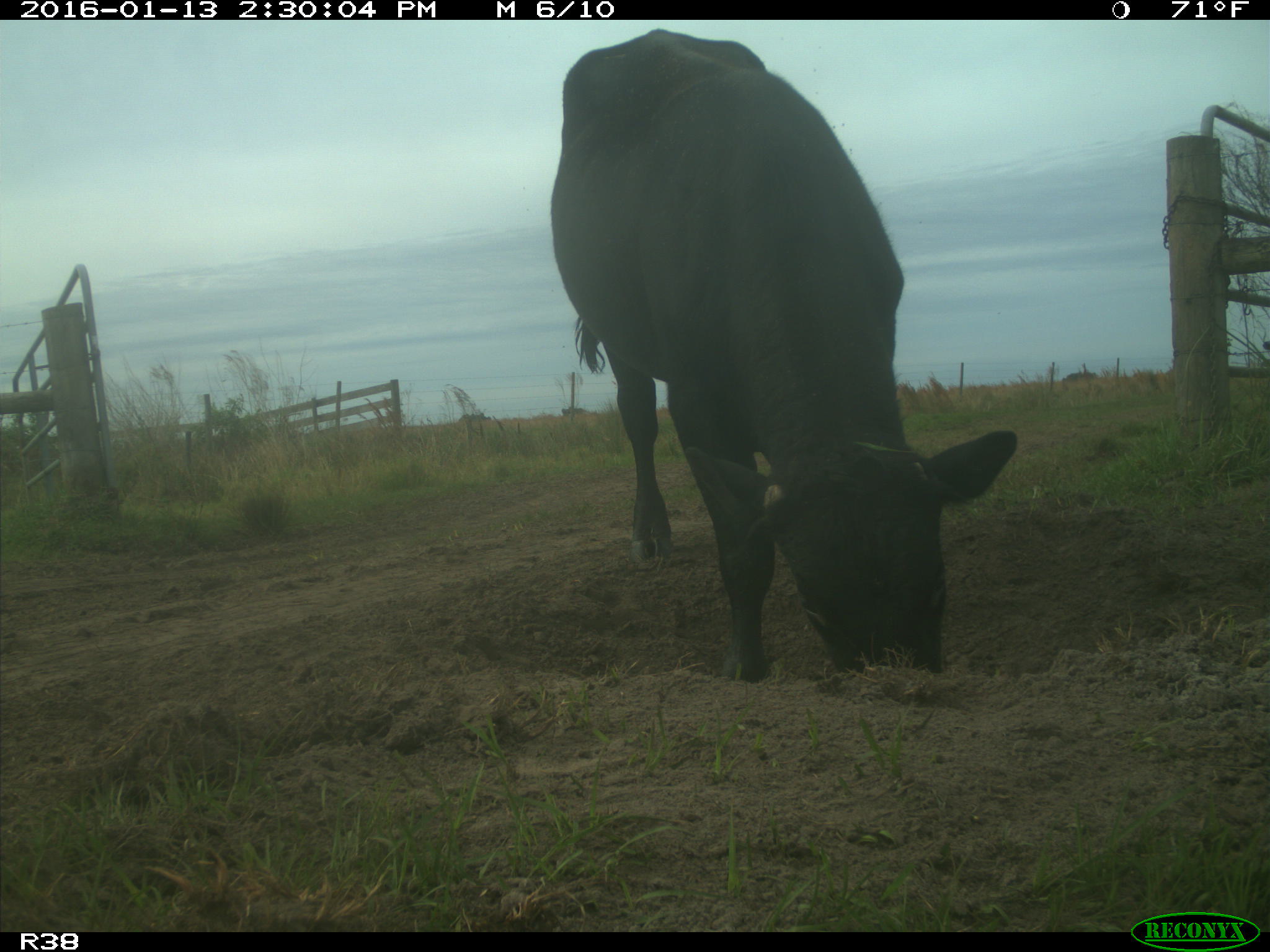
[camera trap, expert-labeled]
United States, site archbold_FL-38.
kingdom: Animalia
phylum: Chordata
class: Mammalia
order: Artiodactyla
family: Bovidae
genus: Bos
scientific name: Bos taurus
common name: domestic cow